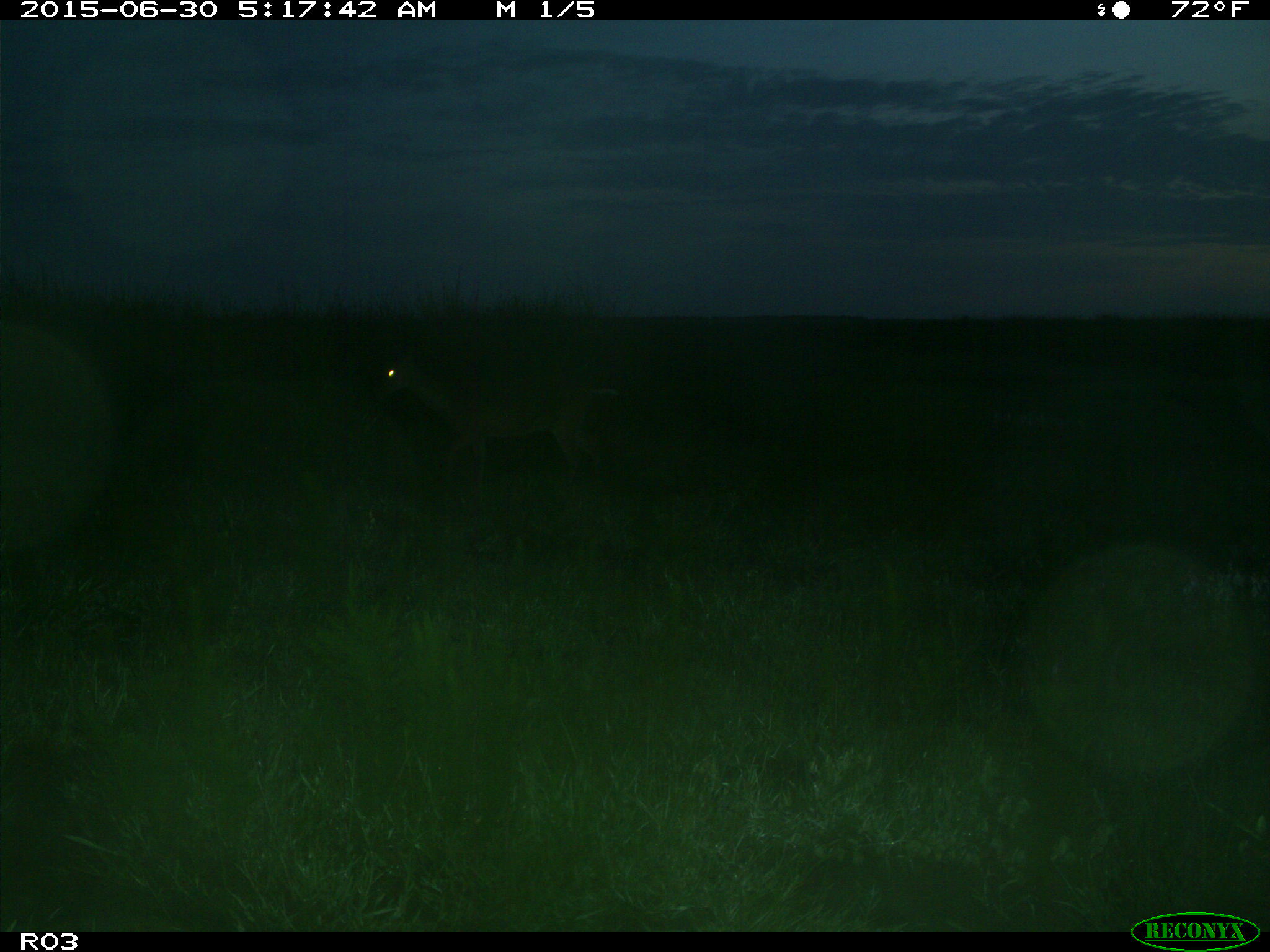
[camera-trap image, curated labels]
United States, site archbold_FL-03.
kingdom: Animalia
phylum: Chordata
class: Mammalia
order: Artiodactyla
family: Cervidae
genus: Odocoileus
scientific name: Odocoileus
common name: deer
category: unidentified deer